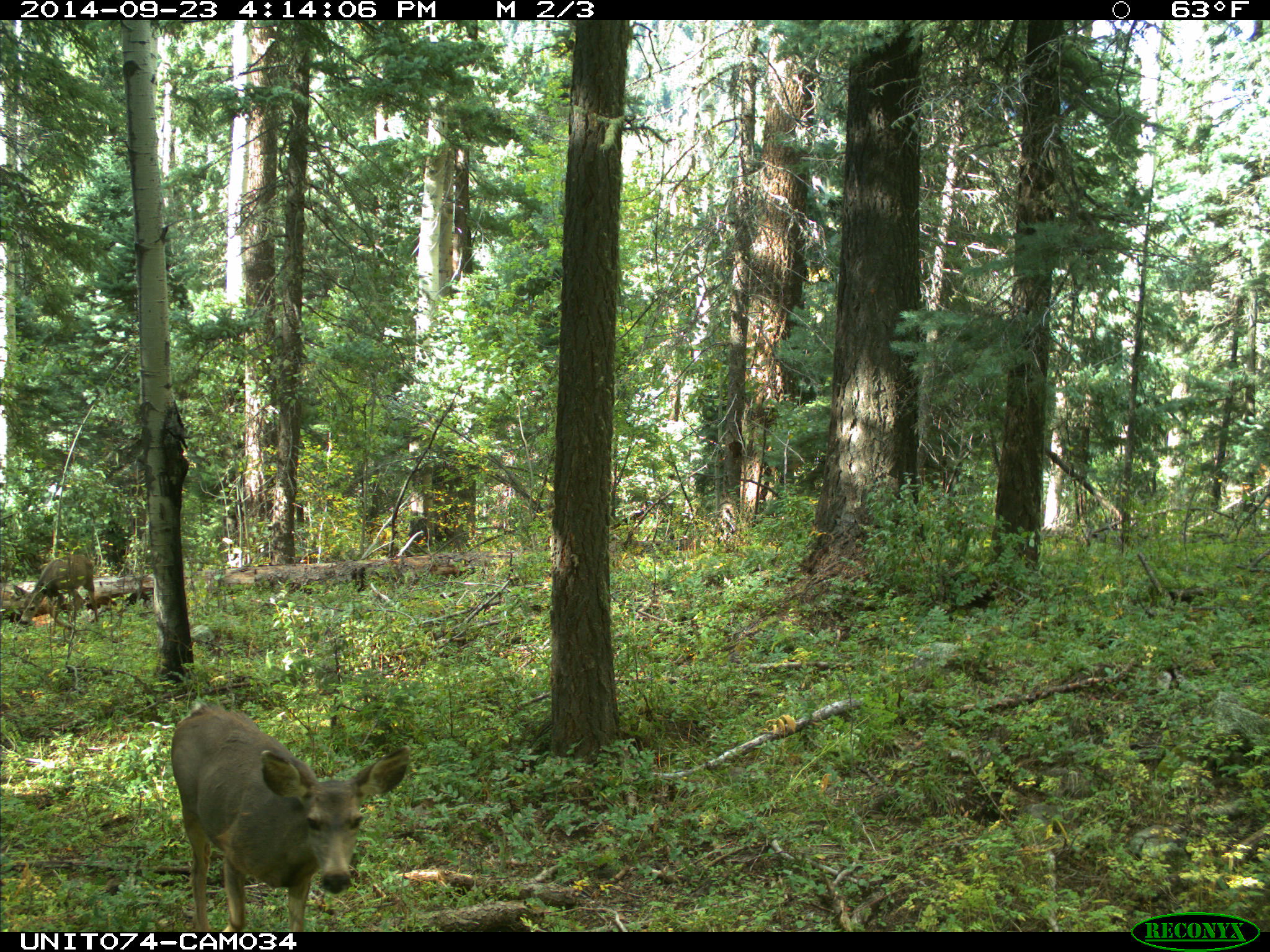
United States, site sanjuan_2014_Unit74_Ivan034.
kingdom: Animalia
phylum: Chordata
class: Mammalia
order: Artiodactyla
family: Cervidae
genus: Odocoileus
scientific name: Odocoileus hemionus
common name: mule deer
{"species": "Odocoileus hemionus (mule deer)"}